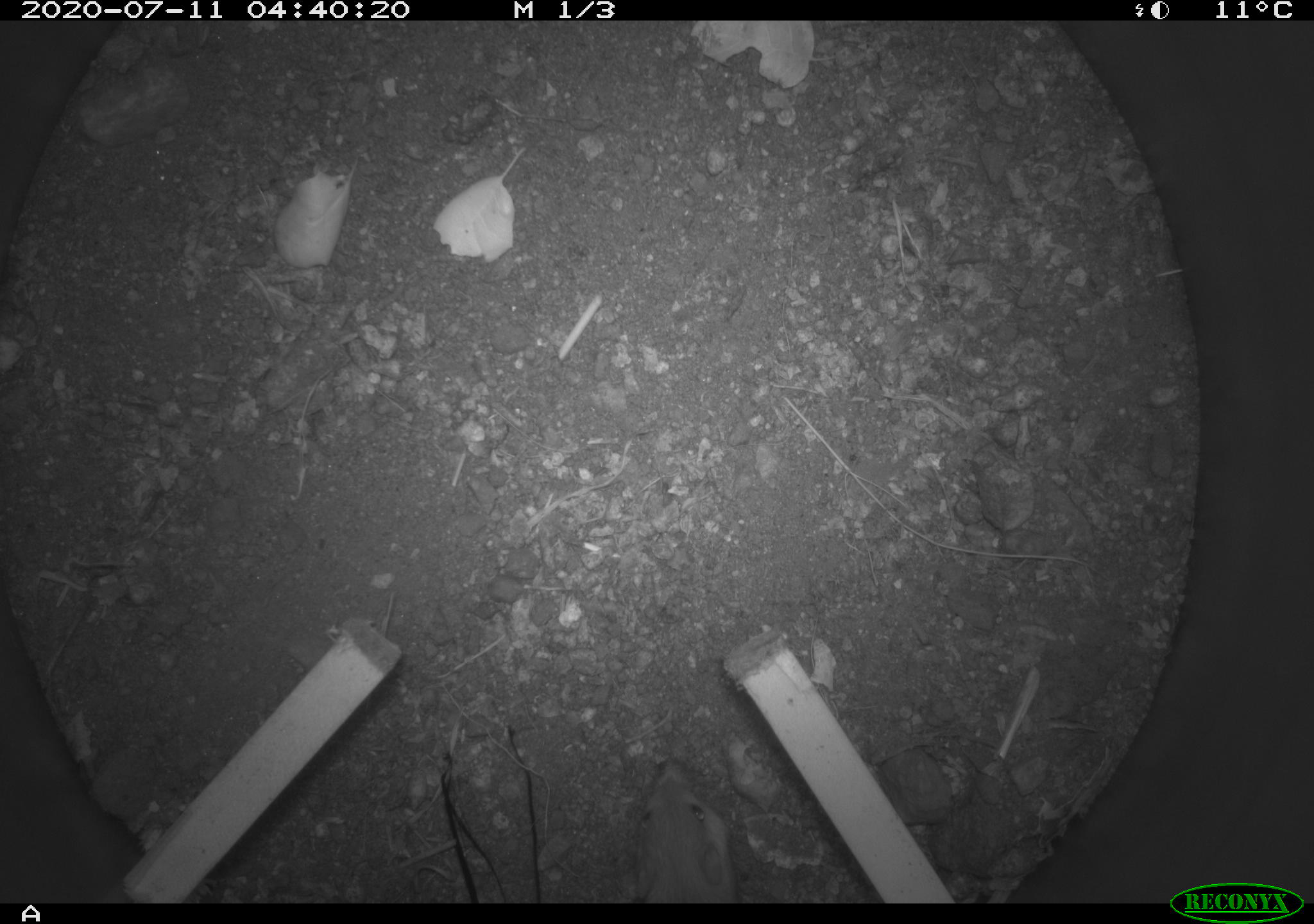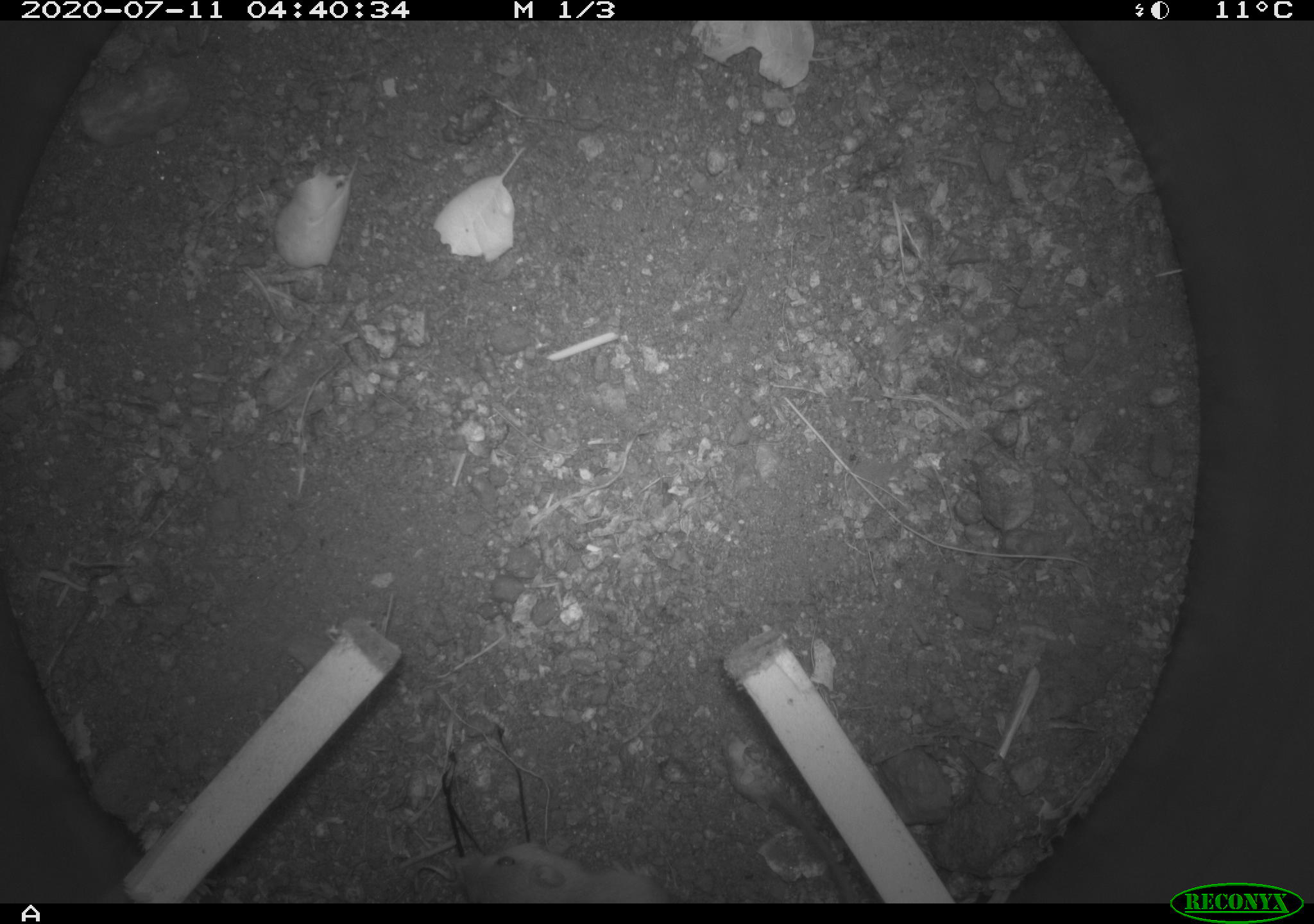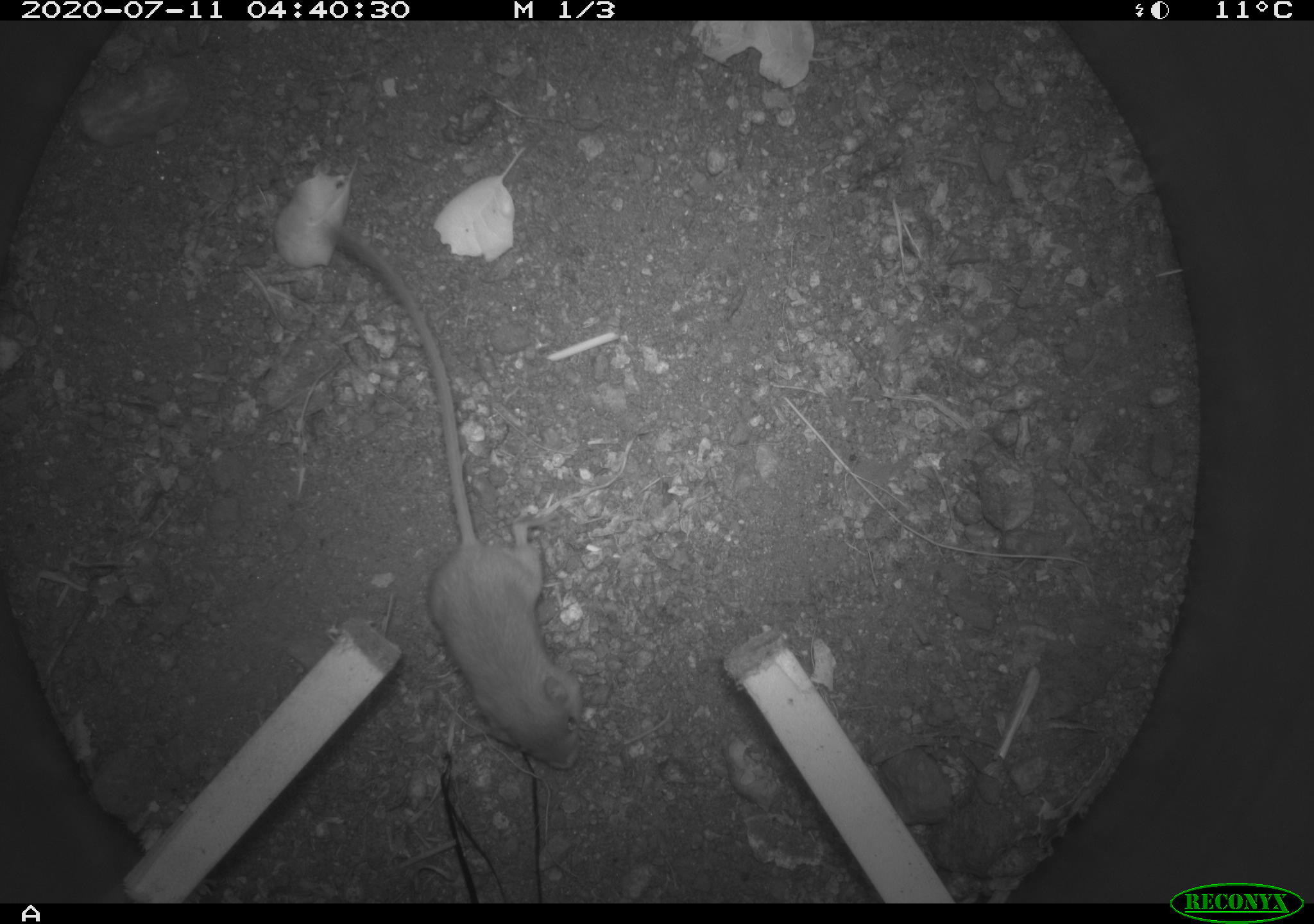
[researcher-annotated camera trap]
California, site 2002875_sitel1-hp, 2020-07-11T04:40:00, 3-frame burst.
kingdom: Animalia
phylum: Chordata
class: Mammalia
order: Rodentia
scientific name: Rodentia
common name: rodent